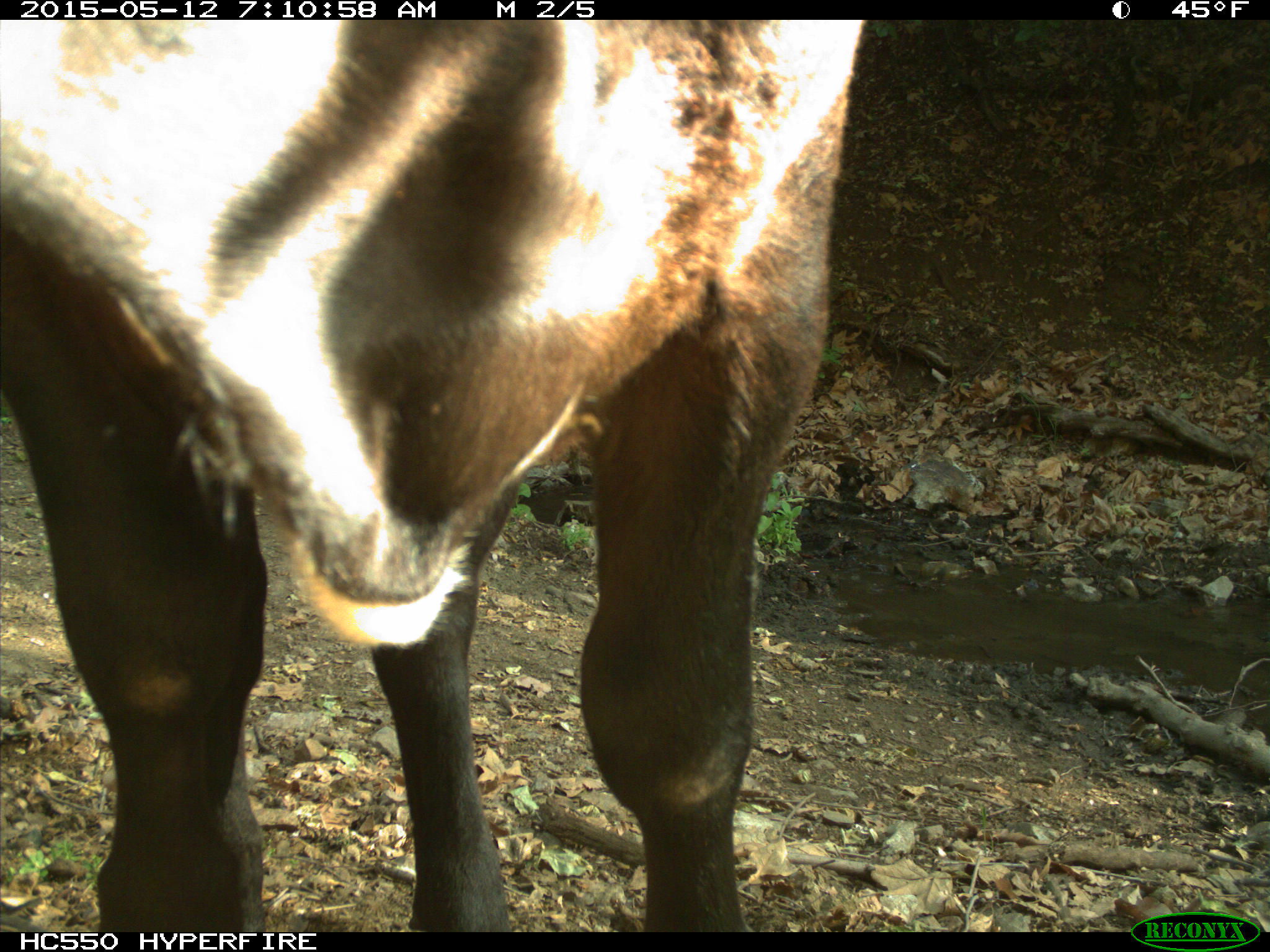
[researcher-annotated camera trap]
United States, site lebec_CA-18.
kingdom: Animalia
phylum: Chordata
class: Mammalia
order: Artiodactyla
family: Bovidae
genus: Bos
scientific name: Bos taurus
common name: domestic cow